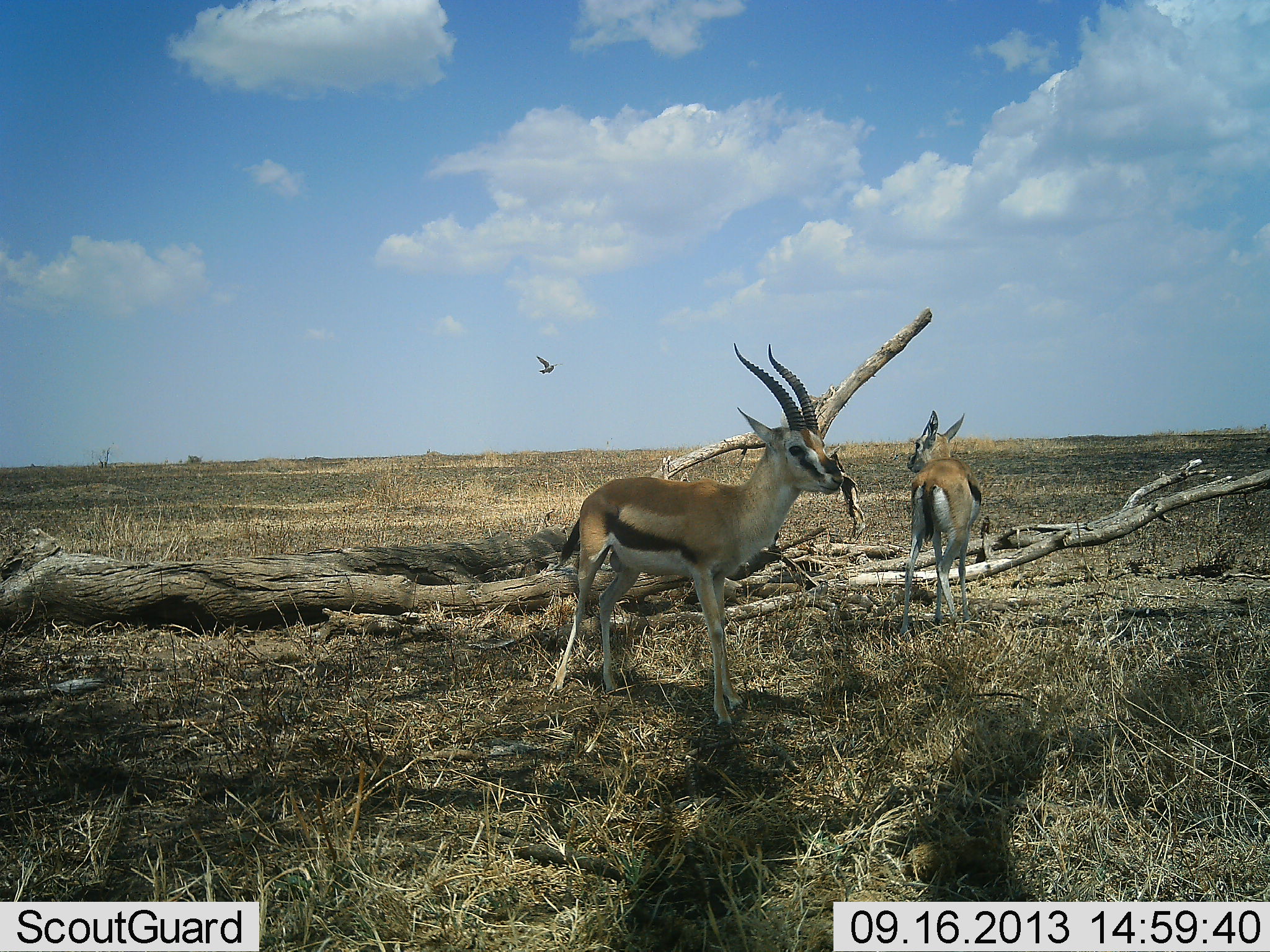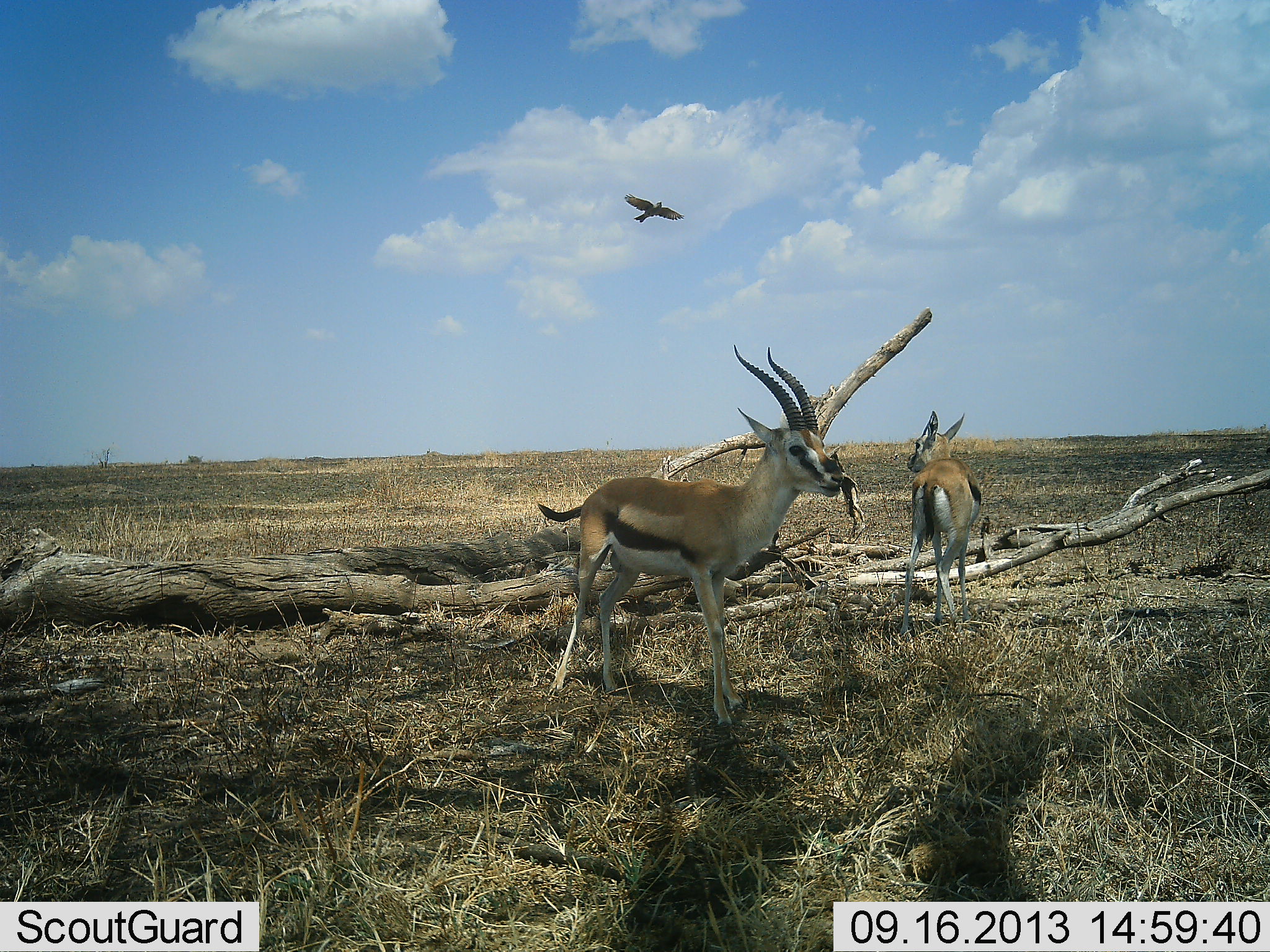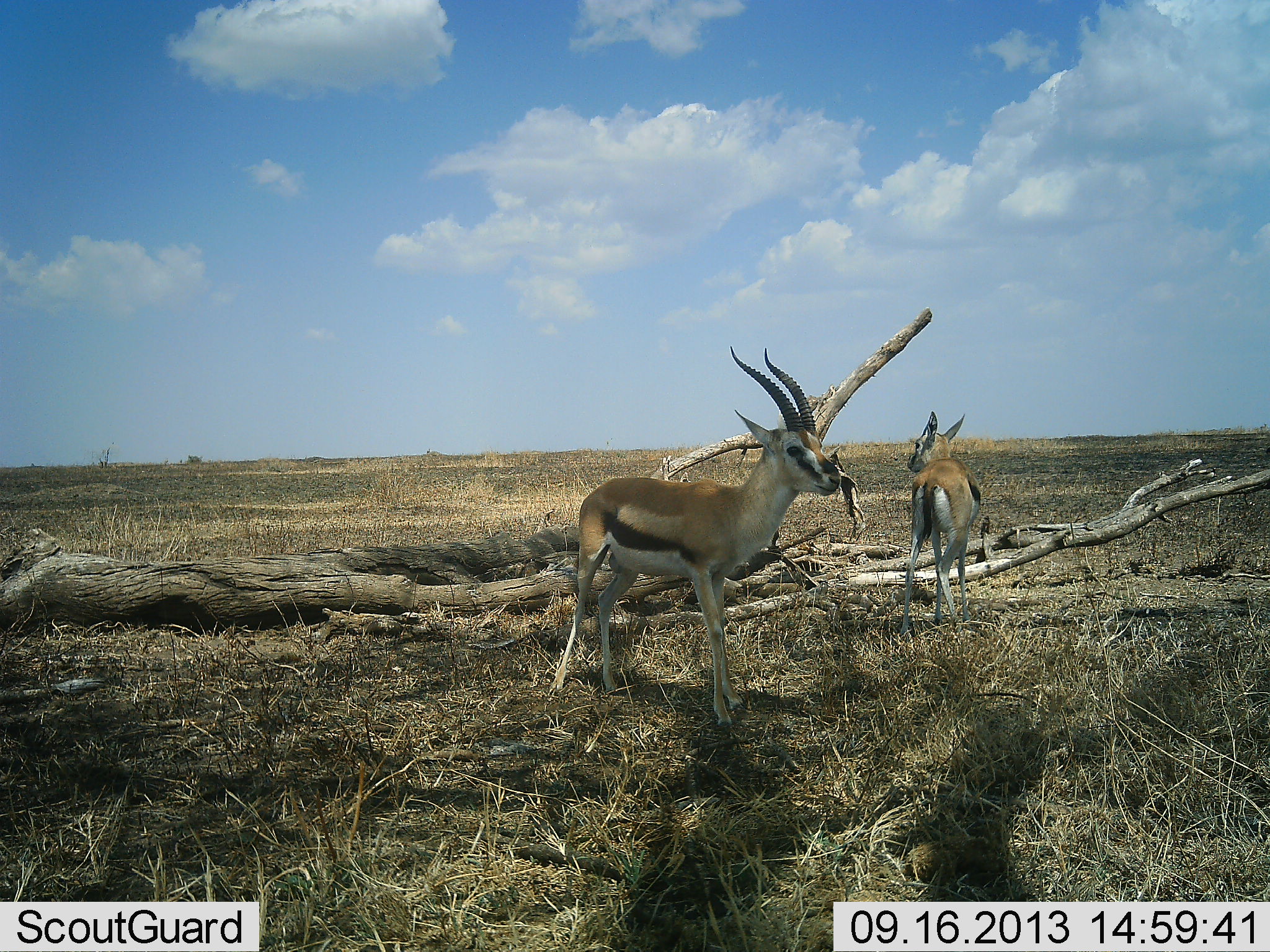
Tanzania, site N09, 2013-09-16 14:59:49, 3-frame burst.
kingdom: Animalia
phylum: Chordata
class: Mammalia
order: Artiodactyla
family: Bovidae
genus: Eudorcas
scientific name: Eudorcas thomsonii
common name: thomson's gazelle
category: gazellethomsons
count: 2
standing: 100%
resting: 0%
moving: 0%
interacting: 0%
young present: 8%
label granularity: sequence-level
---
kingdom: Animalia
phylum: Chordata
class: Aves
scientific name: Aves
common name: bird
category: otherbird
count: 1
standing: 0%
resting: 0%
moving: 100%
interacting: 0%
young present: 0%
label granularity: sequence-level